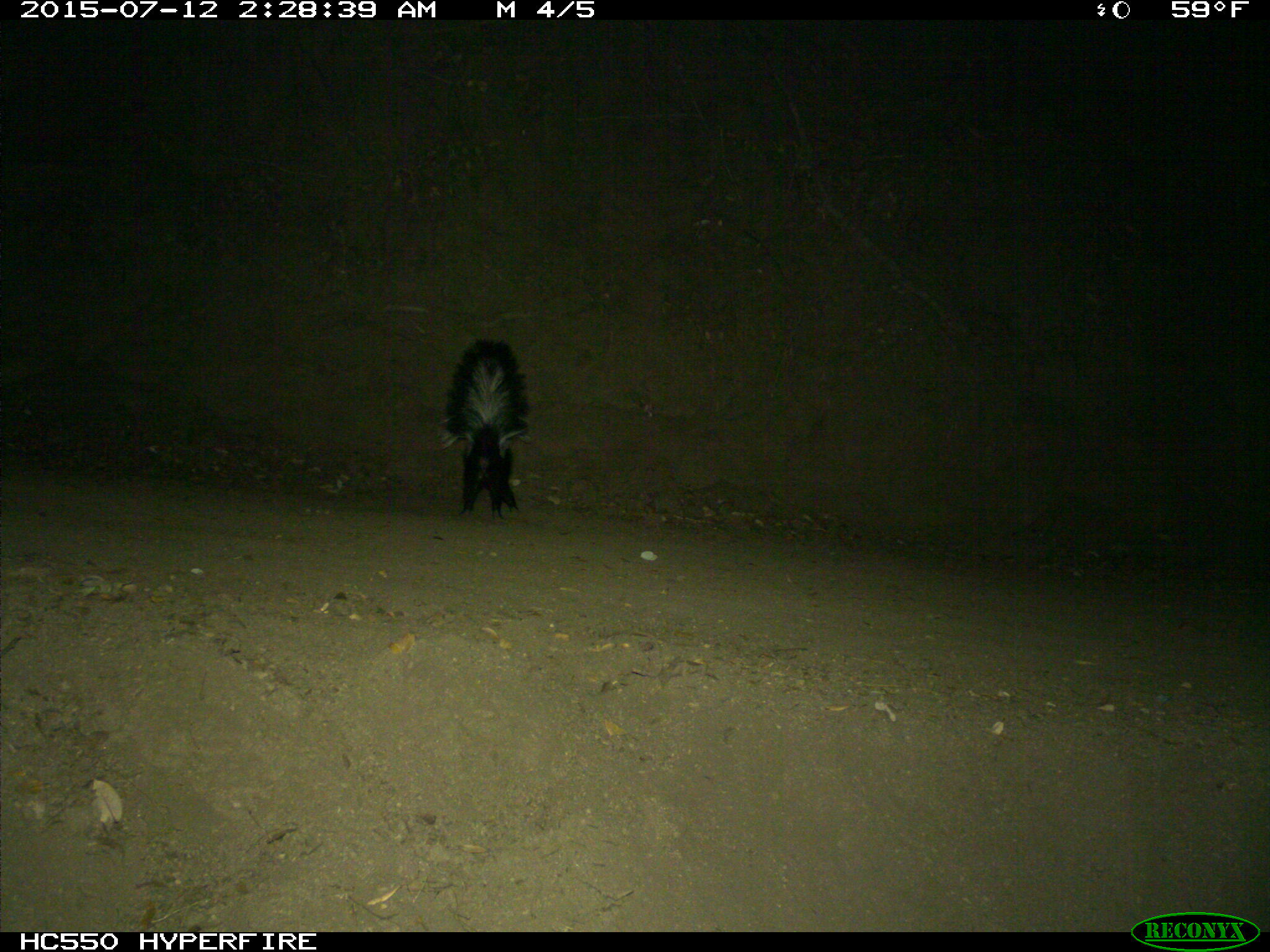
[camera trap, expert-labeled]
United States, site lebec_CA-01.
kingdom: Animalia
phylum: Chordata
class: Mammalia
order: Carnivora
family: Mephitidae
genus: Mephitis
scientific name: Mephitis mephitis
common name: striped skunk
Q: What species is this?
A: Mephitis mephitis (striped skunk).